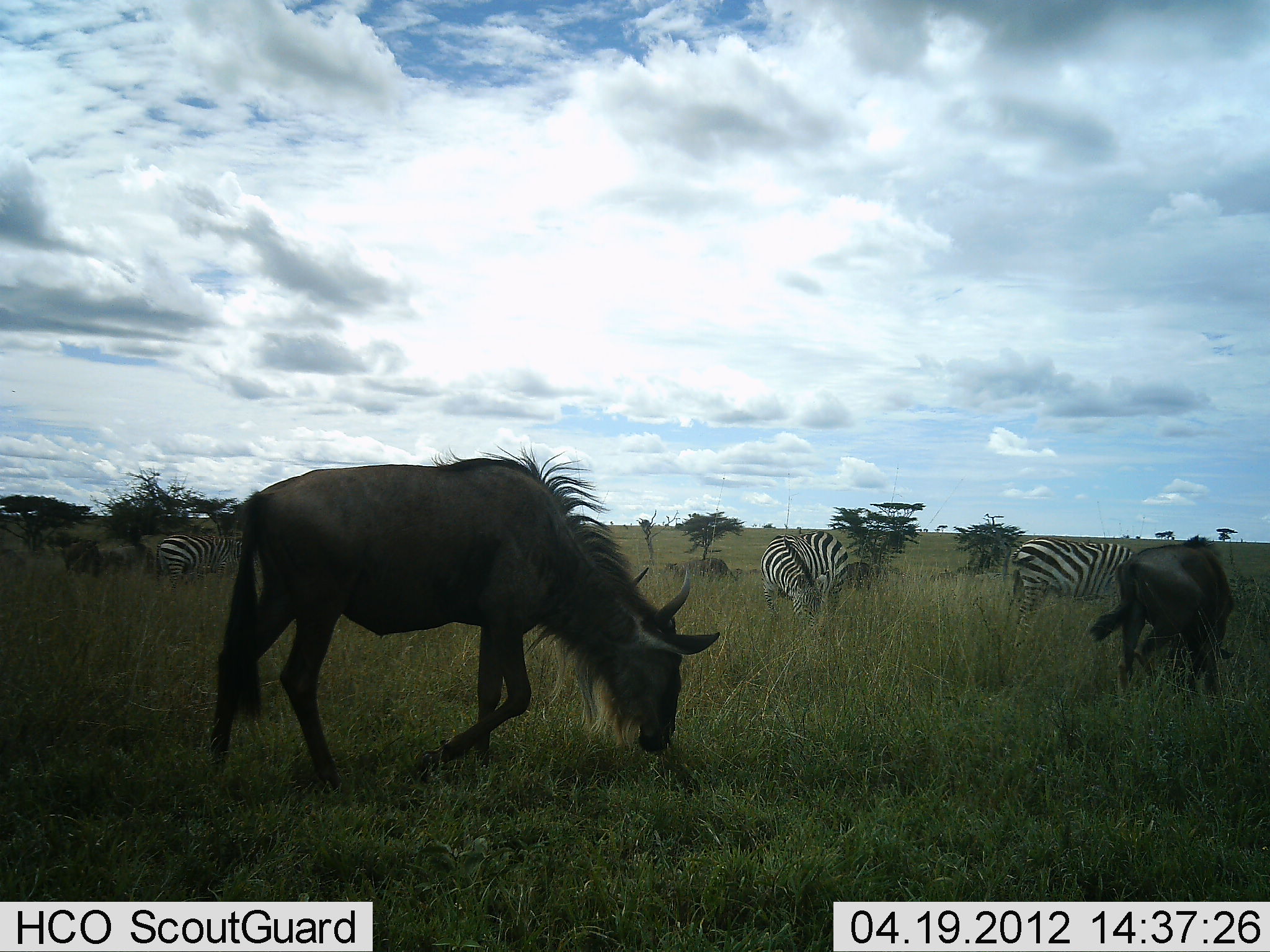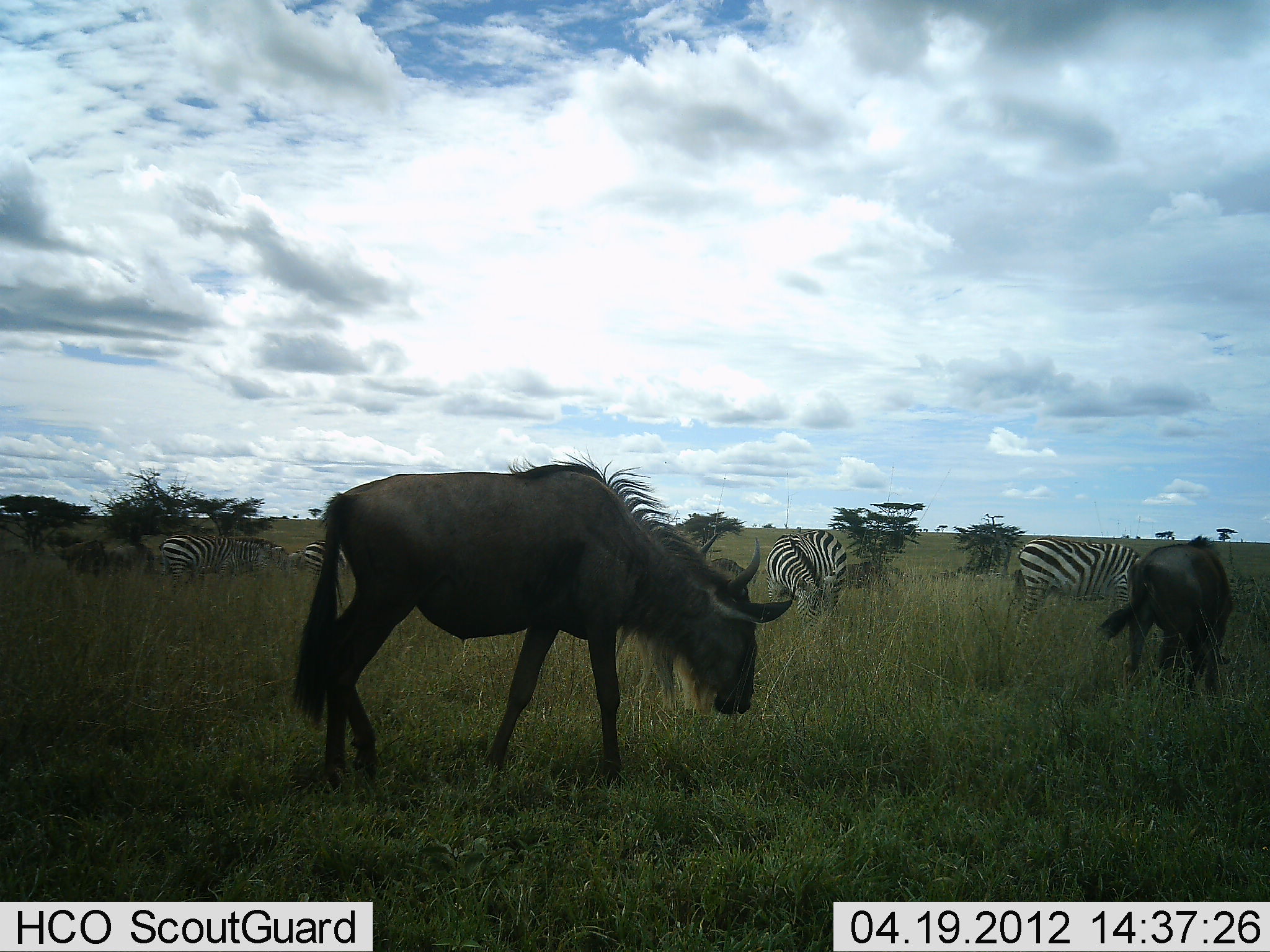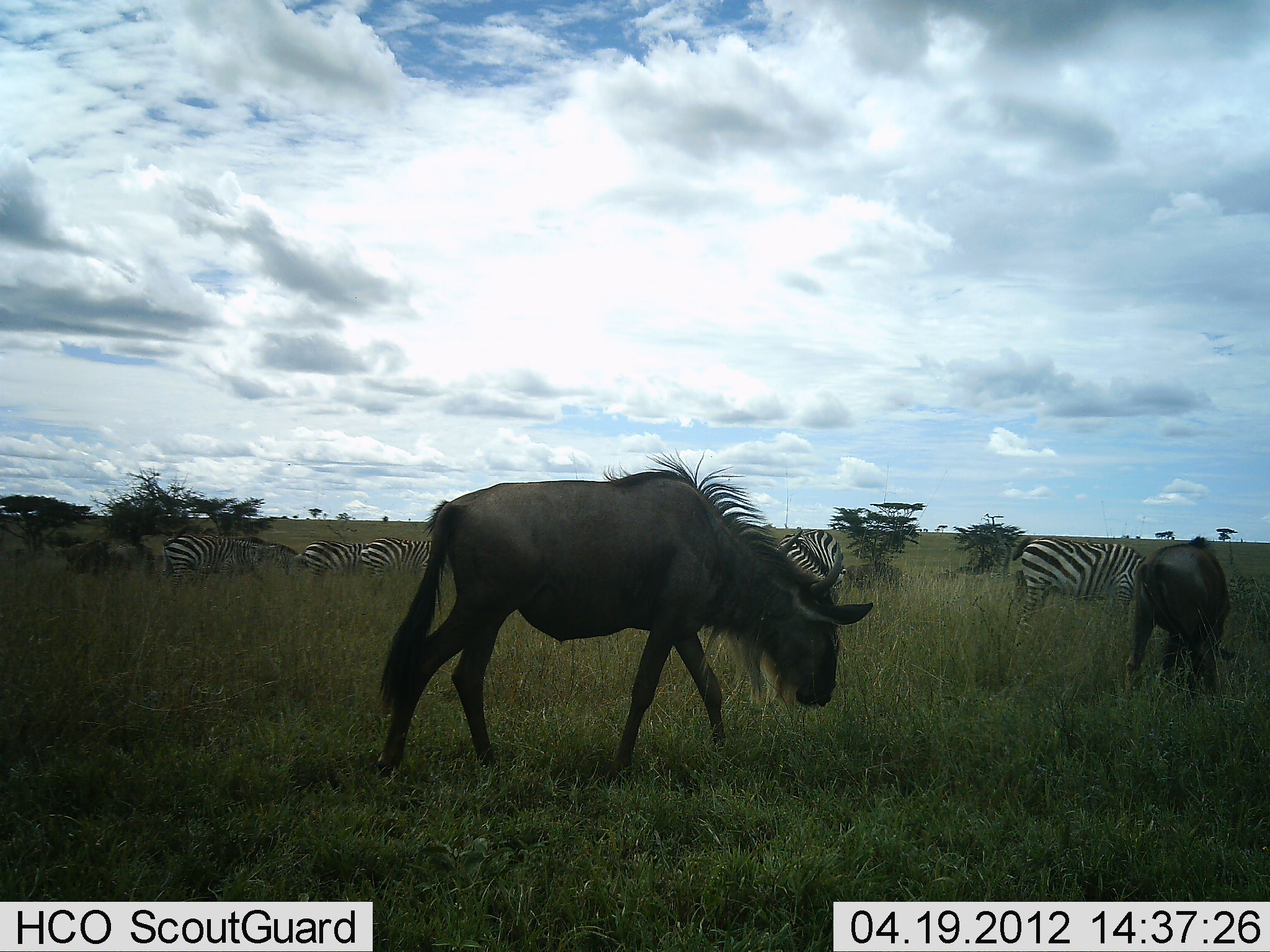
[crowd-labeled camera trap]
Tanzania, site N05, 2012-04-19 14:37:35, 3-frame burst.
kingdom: Animalia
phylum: Chordata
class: Mammalia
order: Artiodactyla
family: Bovidae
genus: Connochaetes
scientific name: Connochaetes taurinus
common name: blue wildebeest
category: wildebeest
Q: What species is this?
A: Wildebeest (blue wildebeest) (Connochaetes taurinus).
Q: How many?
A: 3.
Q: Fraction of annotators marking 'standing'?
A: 32%.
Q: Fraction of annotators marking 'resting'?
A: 0%.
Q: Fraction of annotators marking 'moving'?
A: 61%.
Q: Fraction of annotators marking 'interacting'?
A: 3%.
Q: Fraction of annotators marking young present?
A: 3%.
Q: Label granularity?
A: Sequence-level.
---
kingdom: Animalia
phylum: Chordata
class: Mammalia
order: Perissodactyla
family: Equidae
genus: Equus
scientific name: Equus quagga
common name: plains zebra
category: zebra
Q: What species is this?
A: Zebra (plains zebra) (Equus quagga).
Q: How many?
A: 6.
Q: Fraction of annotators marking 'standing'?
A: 35%.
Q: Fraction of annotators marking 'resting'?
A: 0%.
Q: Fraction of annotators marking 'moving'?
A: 16%.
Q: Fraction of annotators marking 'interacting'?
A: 3%.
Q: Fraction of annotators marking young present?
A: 0%.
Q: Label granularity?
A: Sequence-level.